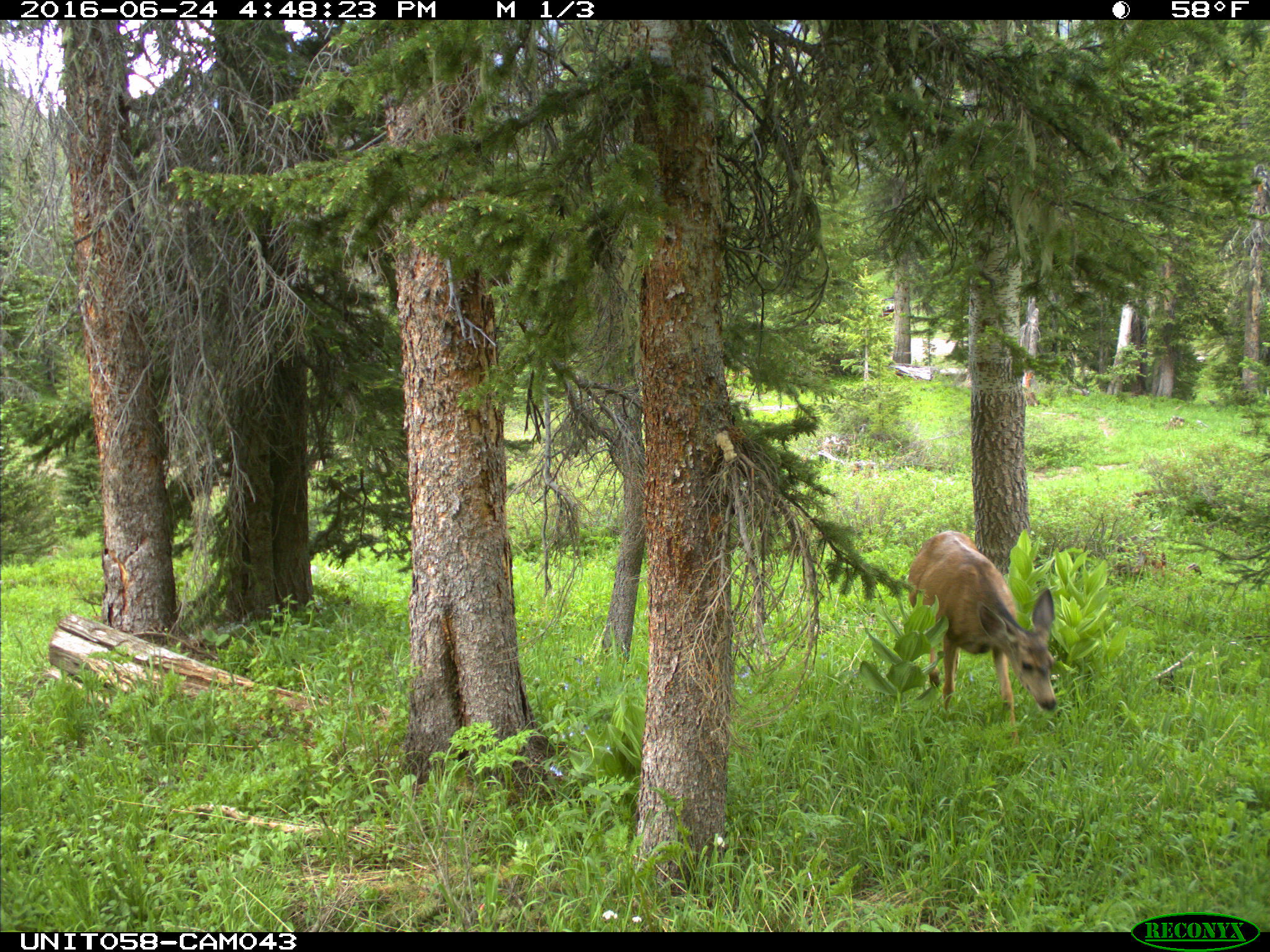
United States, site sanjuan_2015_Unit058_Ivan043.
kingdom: Animalia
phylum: Chordata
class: Mammalia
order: Artiodactyla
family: Cervidae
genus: Odocoileus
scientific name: Odocoileus hemionus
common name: mule deer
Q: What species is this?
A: Odocoileus hemionus (mule deer).